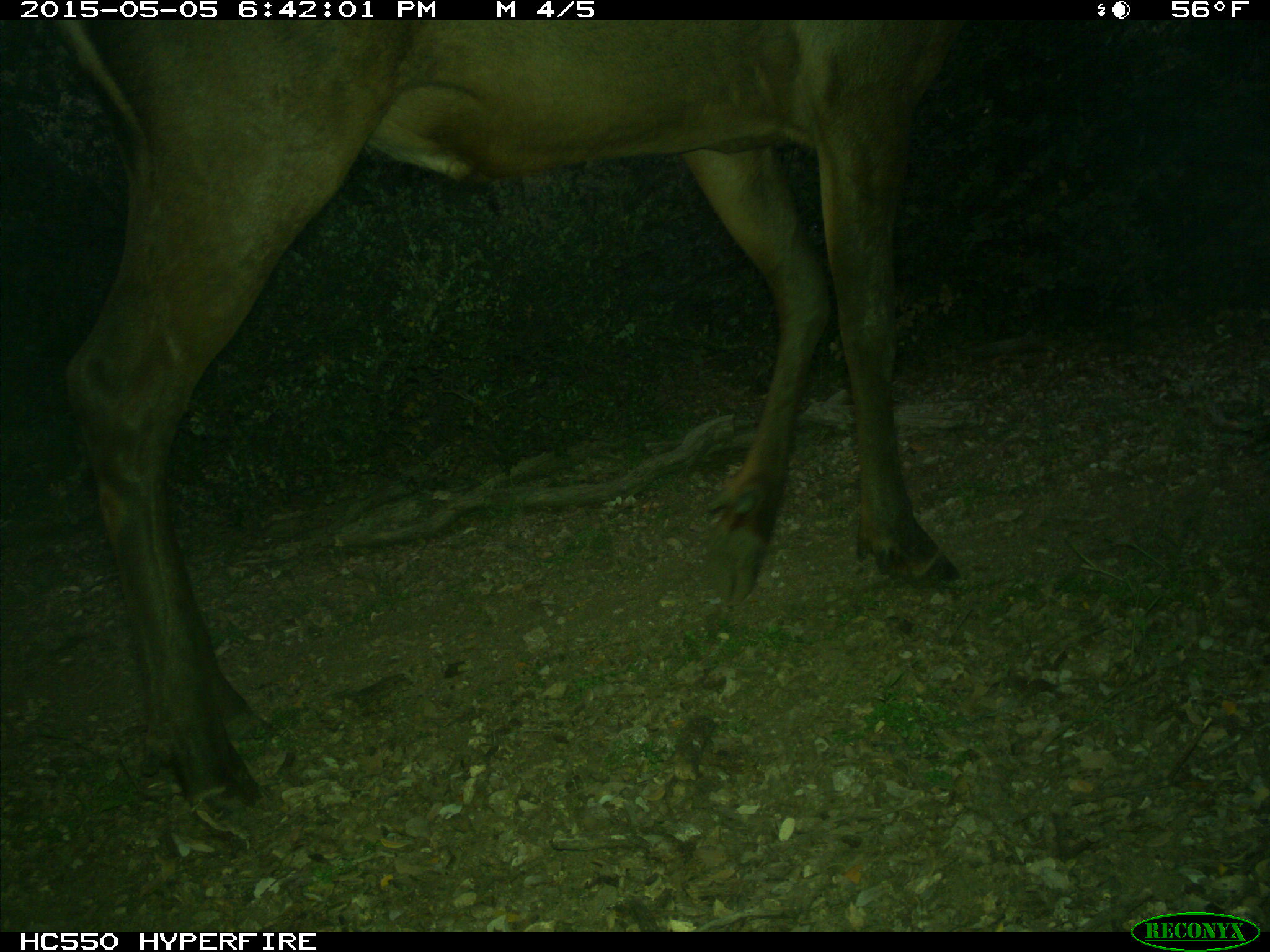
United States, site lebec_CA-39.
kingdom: Animalia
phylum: Chordata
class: Mammalia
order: Artiodactyla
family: Cervidae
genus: Cervus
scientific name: Cervus canadensis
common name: elk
Cervus canadensis (elk).